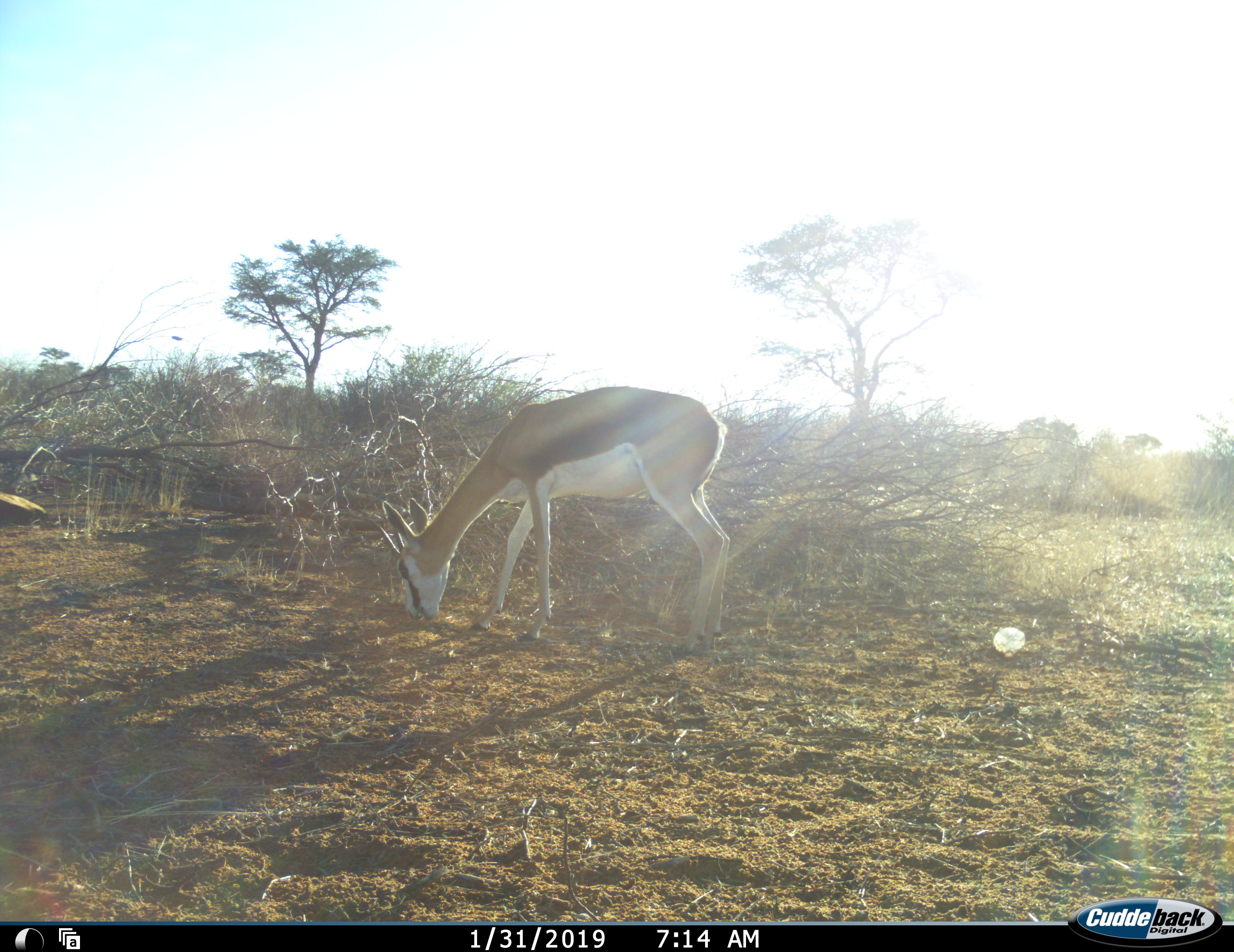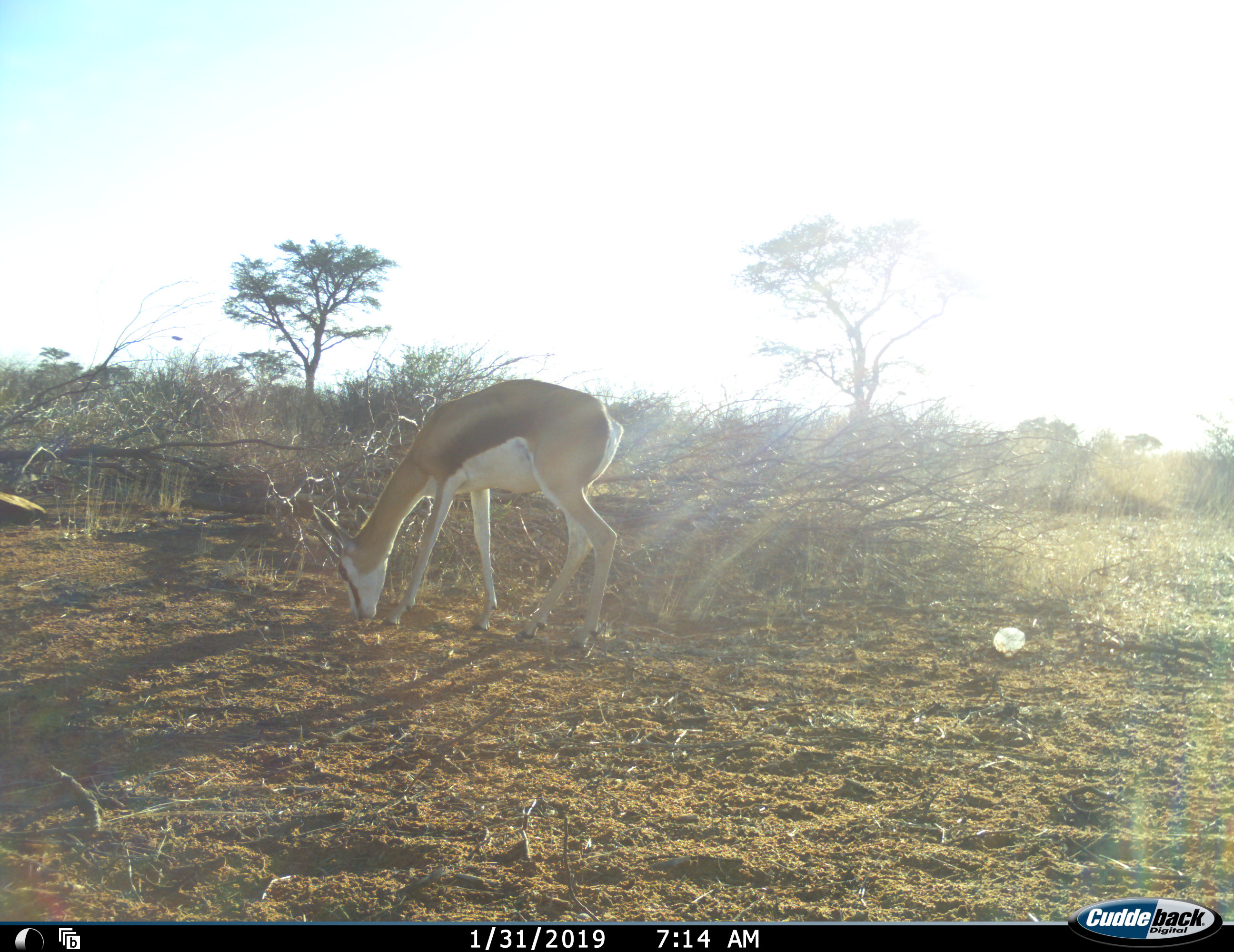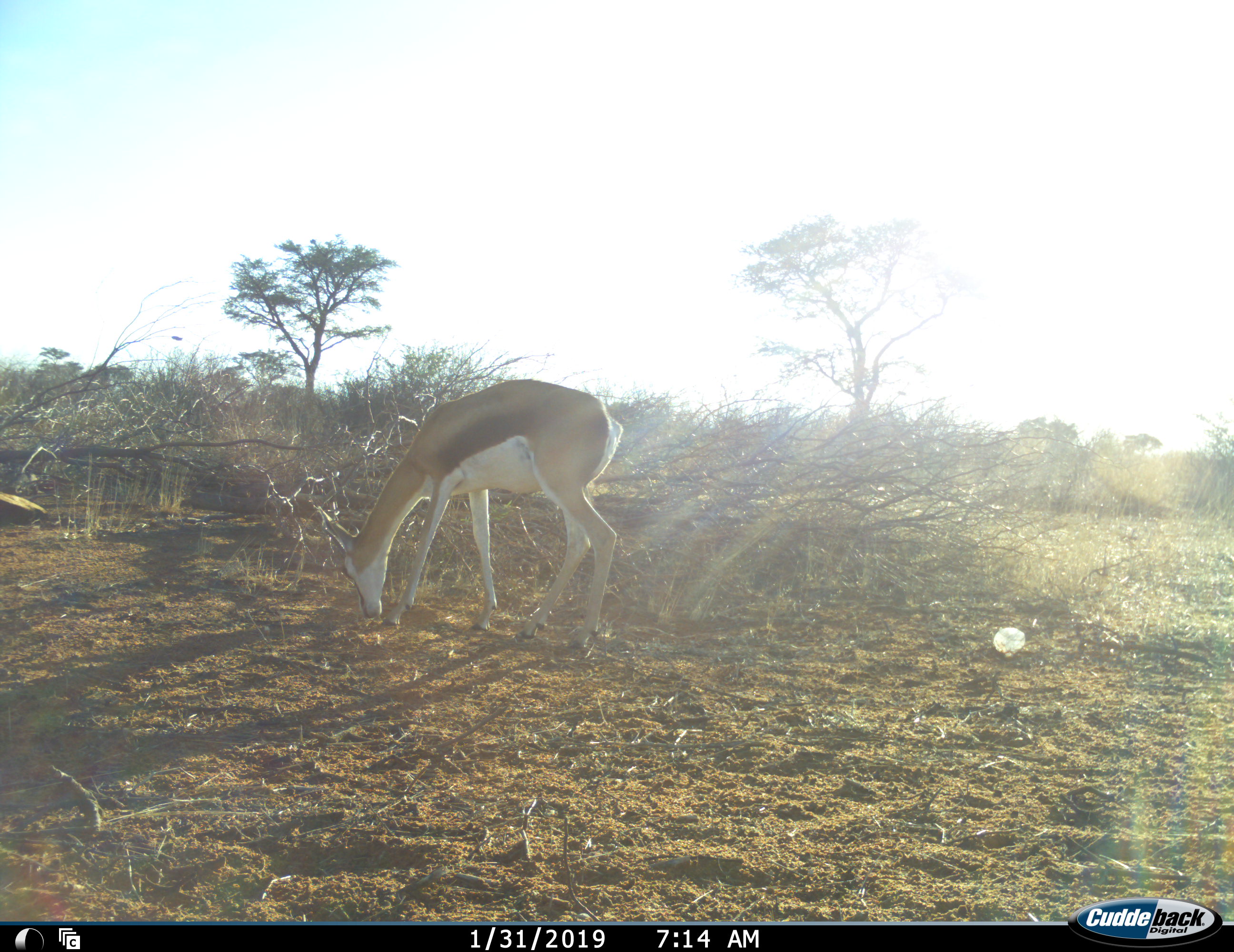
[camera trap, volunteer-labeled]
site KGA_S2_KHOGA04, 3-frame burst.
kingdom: Animalia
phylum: Chordata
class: Mammalia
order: Artiodactyla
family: Bovidae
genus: Antidorcas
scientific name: Antidorcas marsupialis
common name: springbok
Springbok (Antidorcas marsupialis), count 1. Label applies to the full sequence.